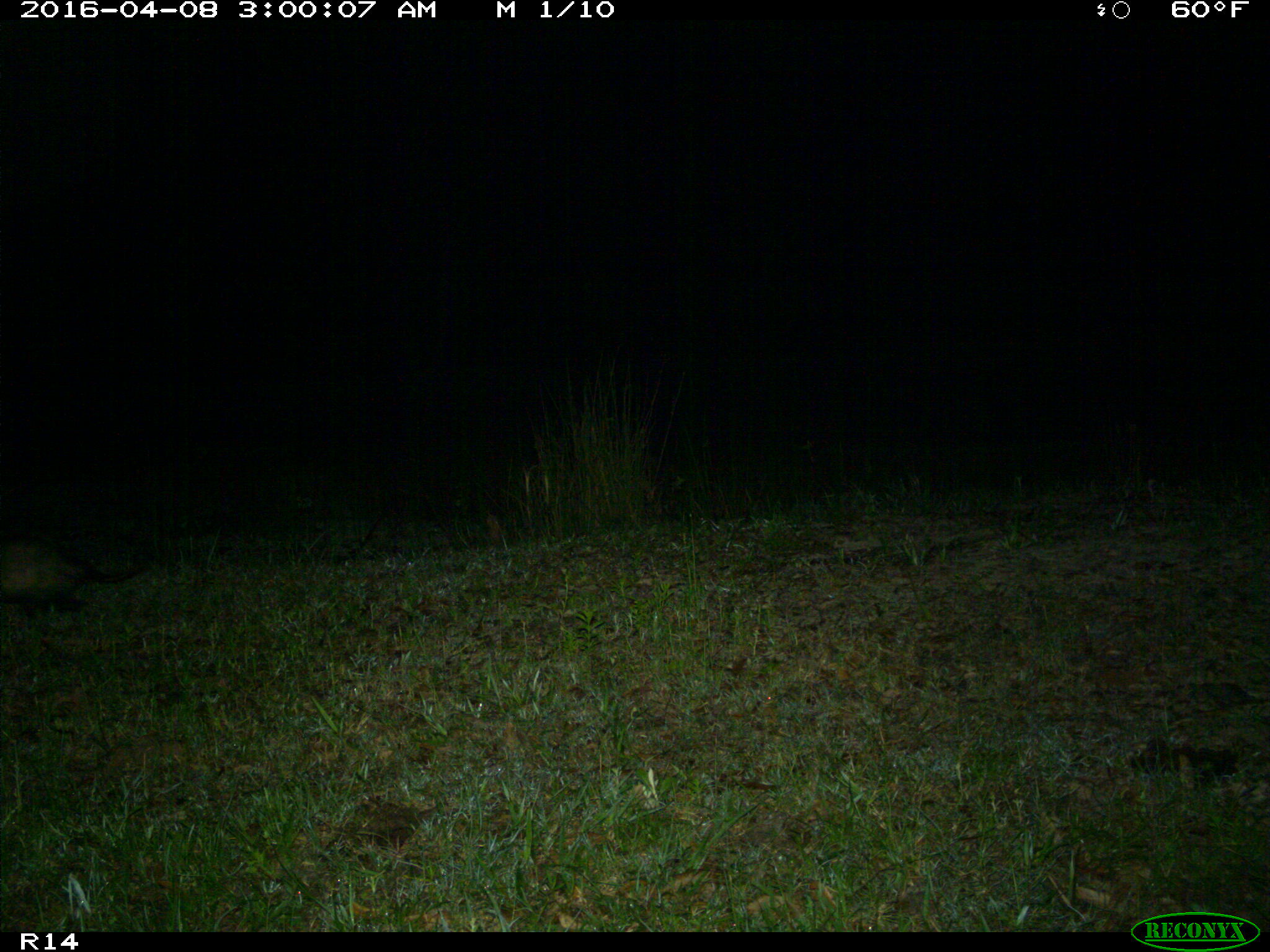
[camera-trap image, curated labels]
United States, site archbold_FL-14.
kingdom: Animalia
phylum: Chordata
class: Mammalia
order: Didelphimorphia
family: Didelphidae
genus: Didelphis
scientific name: Didelphis virginiana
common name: virginia opossum